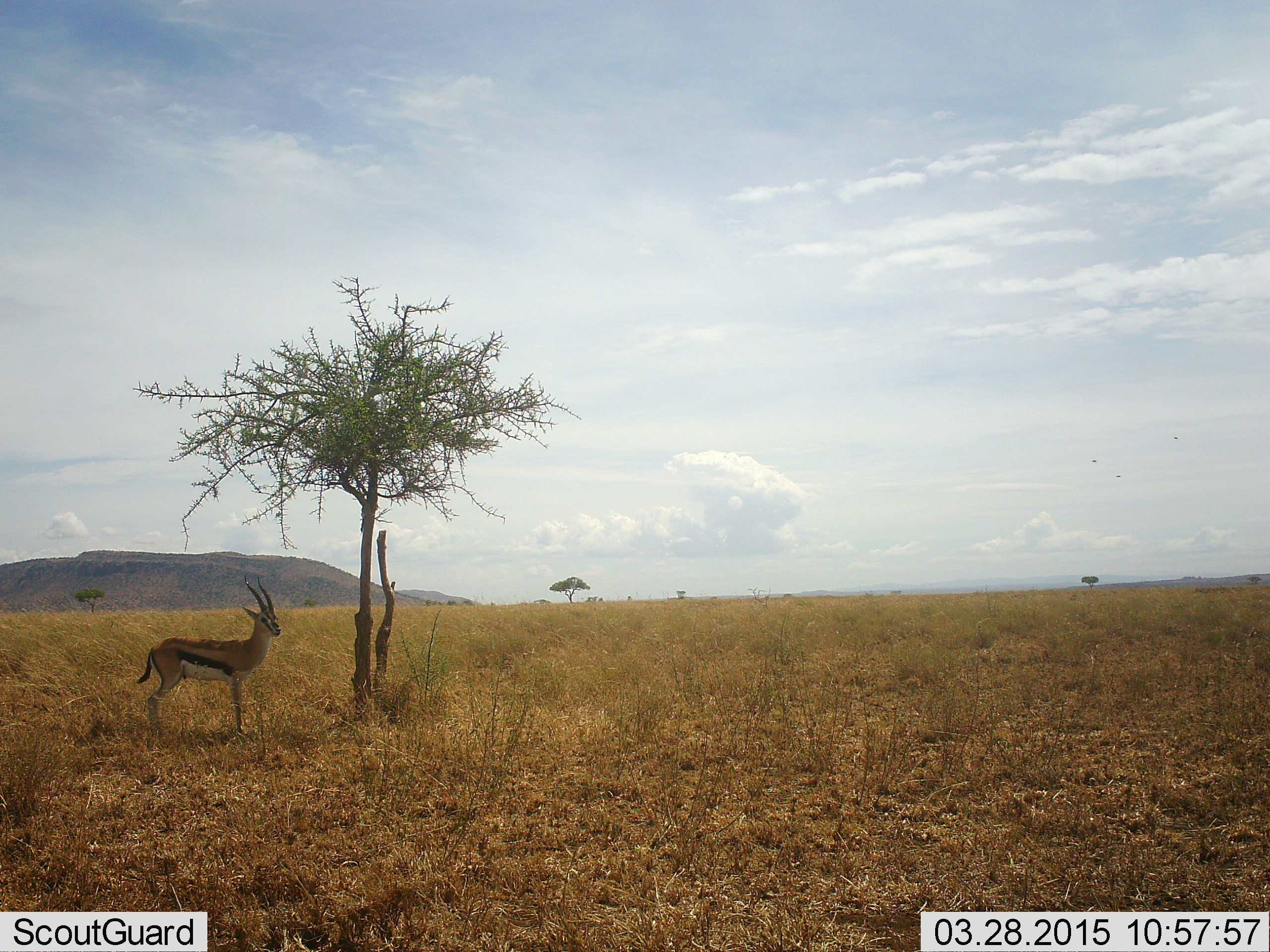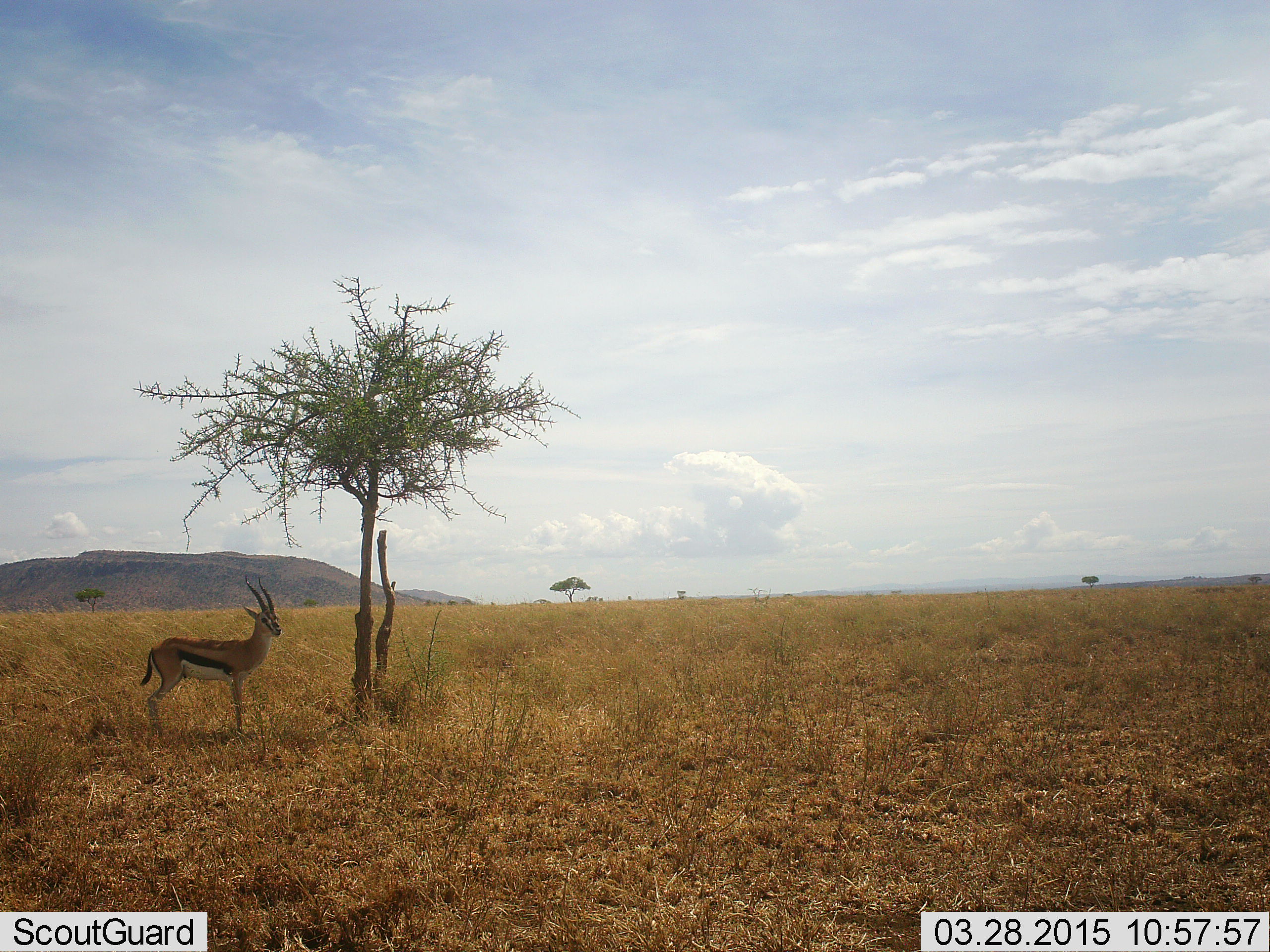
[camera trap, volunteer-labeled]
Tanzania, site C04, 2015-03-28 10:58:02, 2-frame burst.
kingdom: Animalia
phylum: Chordata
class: Mammalia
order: Artiodactyla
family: Bovidae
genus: Eudorcas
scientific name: Eudorcas thomsonii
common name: thomson's gazelle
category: gazellethomsons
Gazellethomsons (thomson's gazelle) (Eudorcas thomsonii), count 1. Behavior (volunteer vote fractions): standing 100%, resting 0%, moving 0%, interacting 0%. Young present (vote fraction): 0%. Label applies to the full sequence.